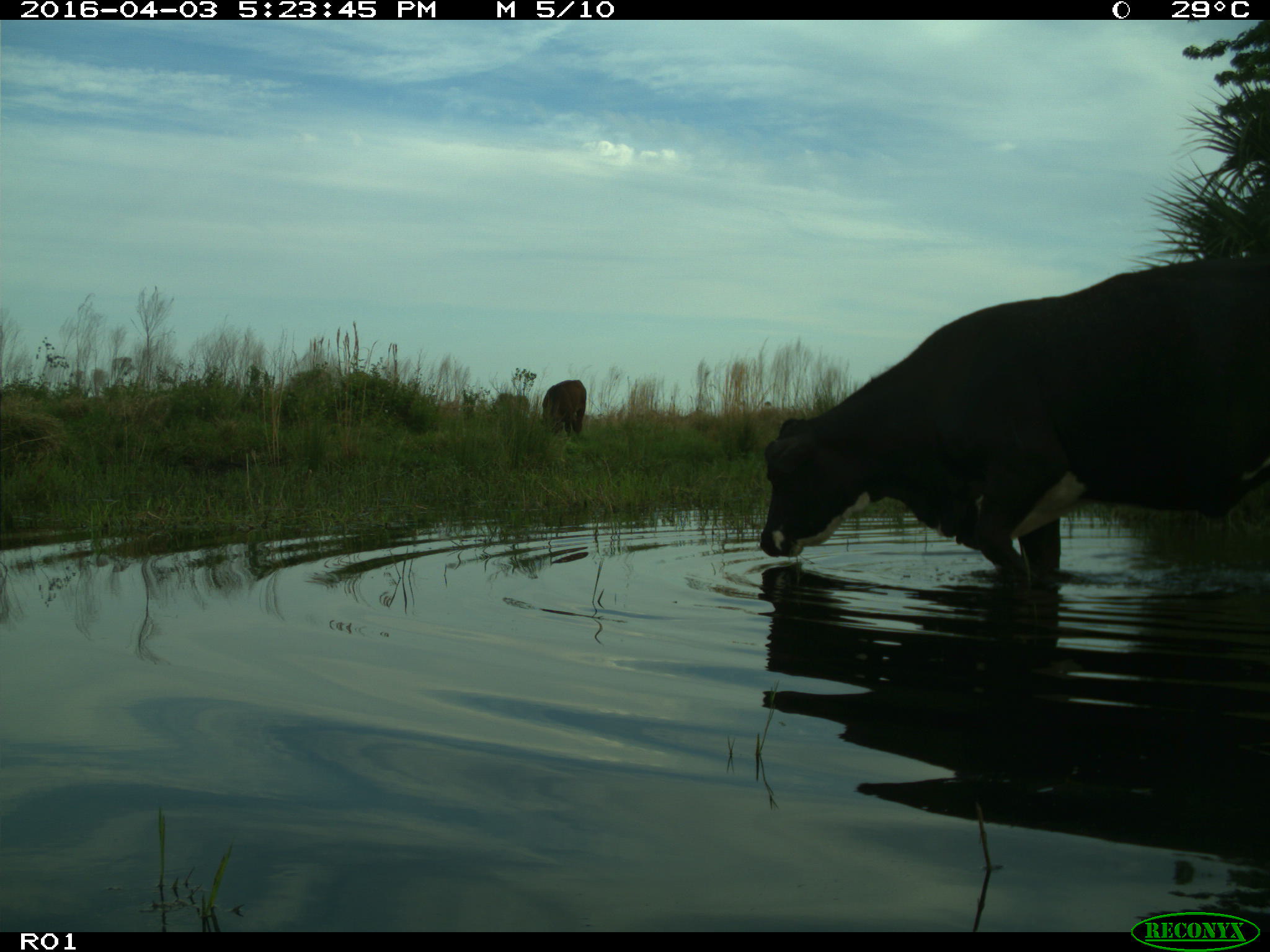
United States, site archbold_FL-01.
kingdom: Animalia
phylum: Chordata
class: Mammalia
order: Artiodactyla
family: Bovidae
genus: Bos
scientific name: Bos taurus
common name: domestic cow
Bos taurus (domestic cow).